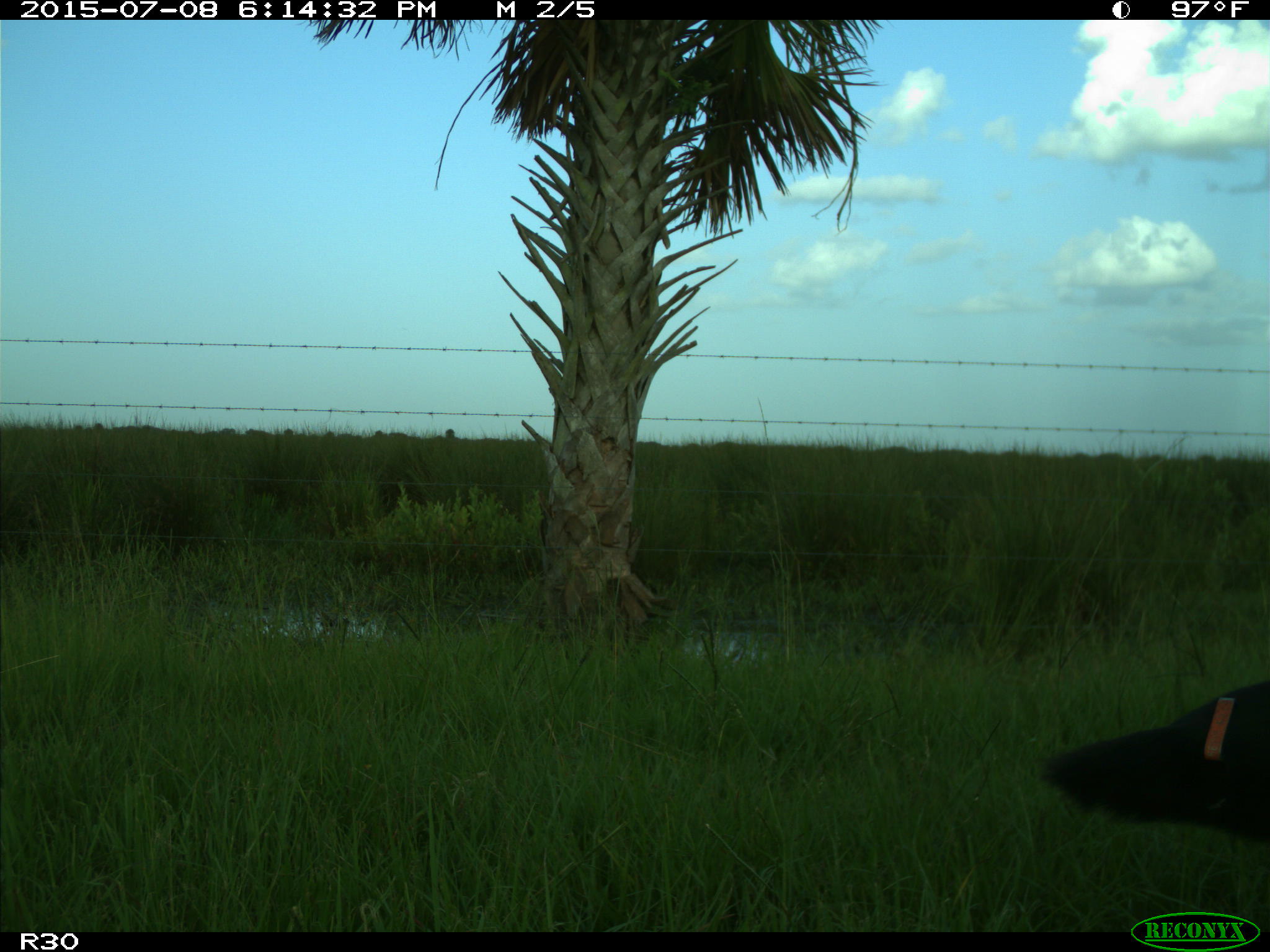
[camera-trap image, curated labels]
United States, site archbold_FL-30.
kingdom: Animalia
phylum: Chordata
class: Mammalia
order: Artiodactyla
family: Bovidae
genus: Bos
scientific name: Bos taurus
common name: domestic cow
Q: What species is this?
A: Bos taurus (domestic cow).